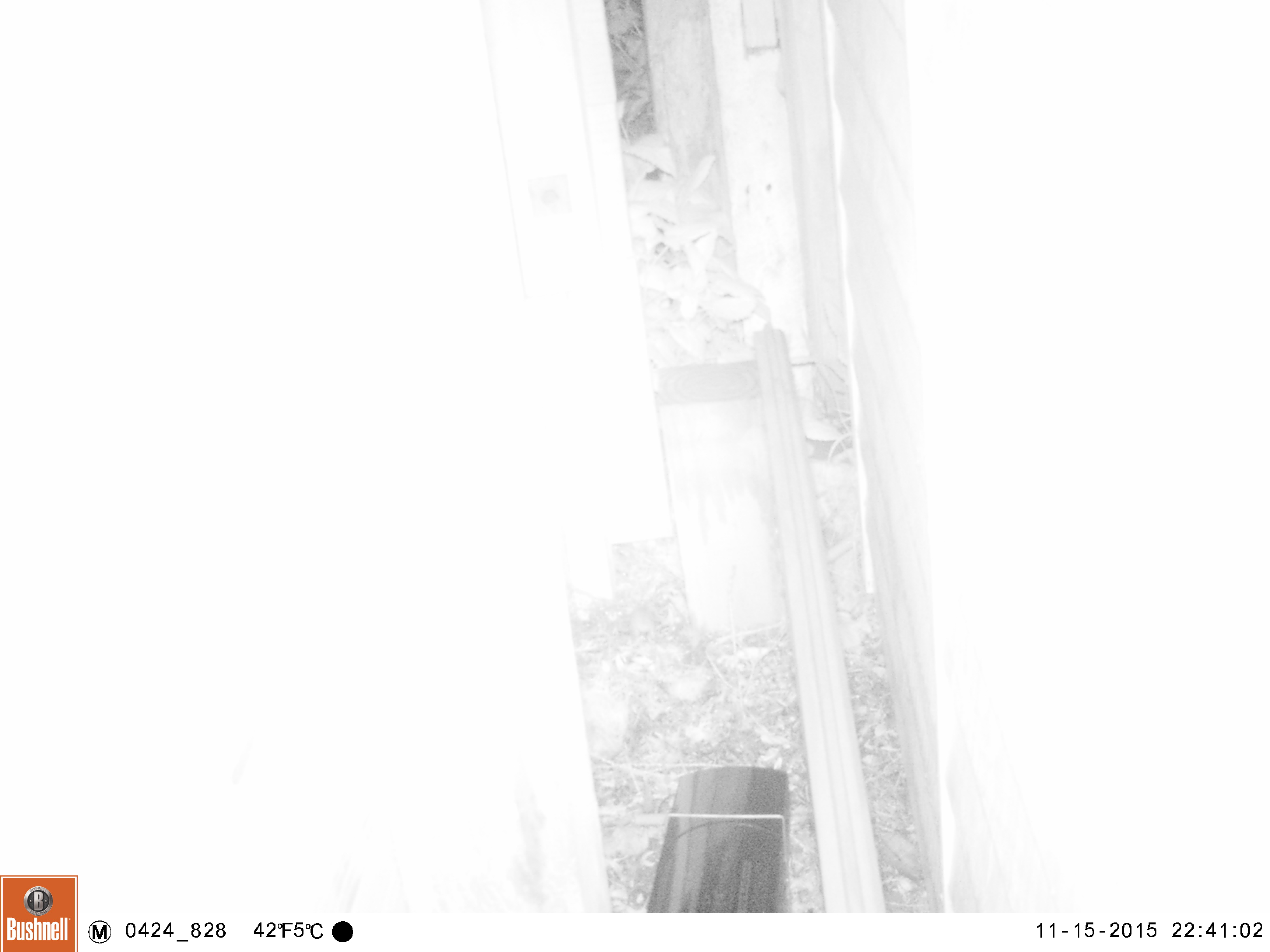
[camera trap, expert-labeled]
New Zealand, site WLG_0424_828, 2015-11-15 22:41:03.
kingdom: Animalia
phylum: Chordata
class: Mammalia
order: Rodentia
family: Muridae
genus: Mus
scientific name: Mus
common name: mouse